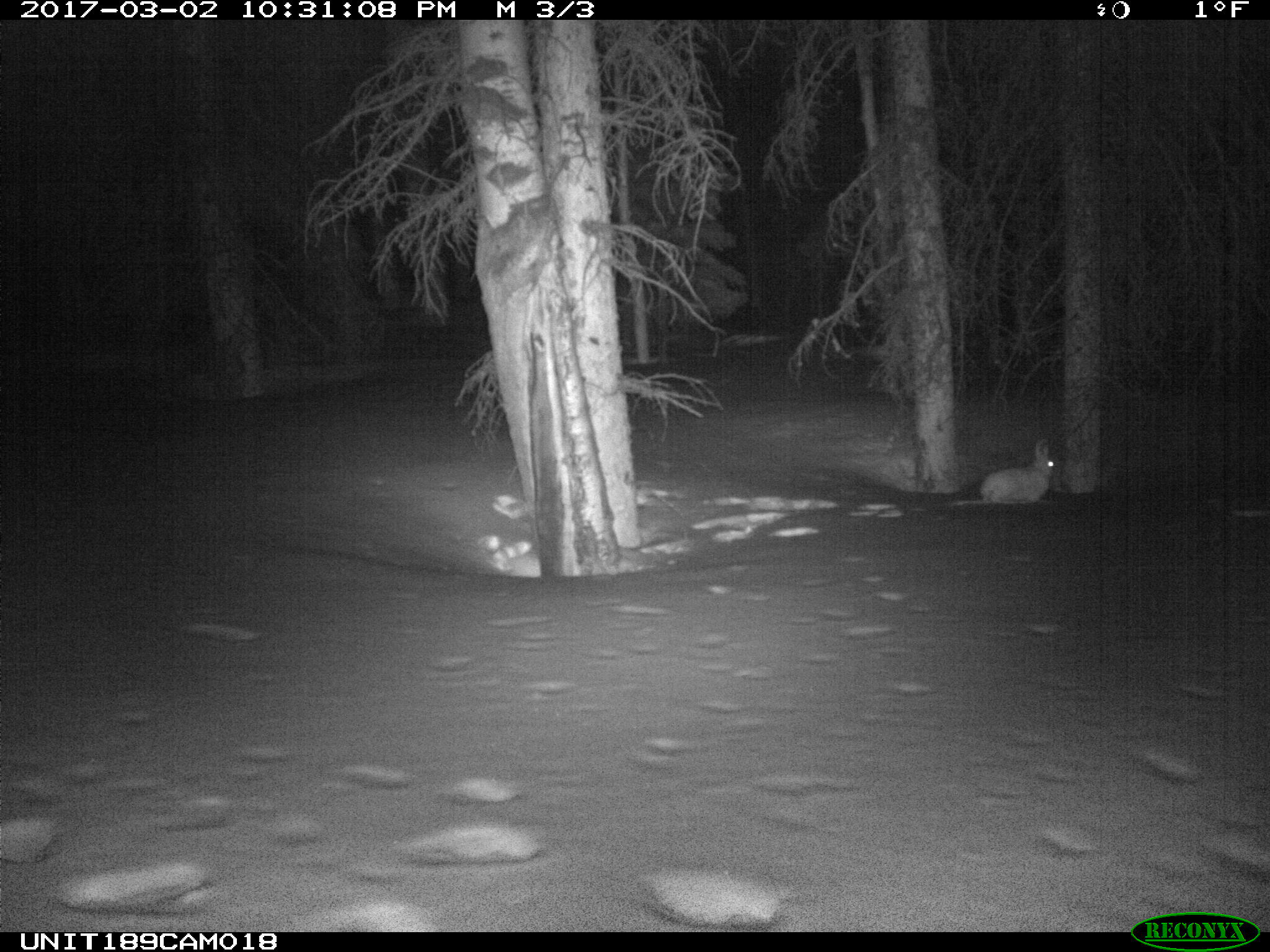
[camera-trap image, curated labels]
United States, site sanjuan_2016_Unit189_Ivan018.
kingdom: Animalia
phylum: Chordata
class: Mammalia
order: Lagomorpha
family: Leporidae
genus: Lepus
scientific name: Lepus americanus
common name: snowshoe hare